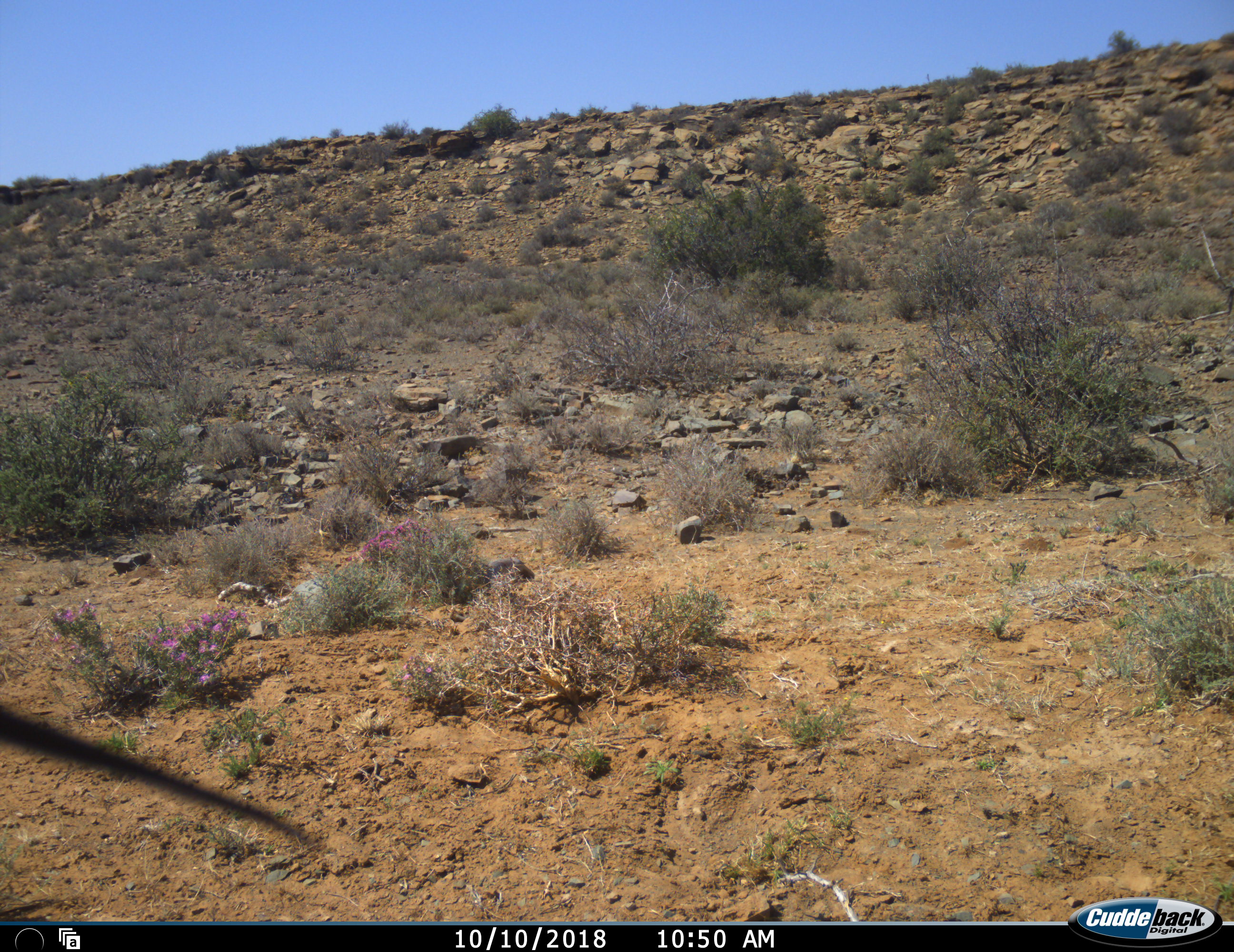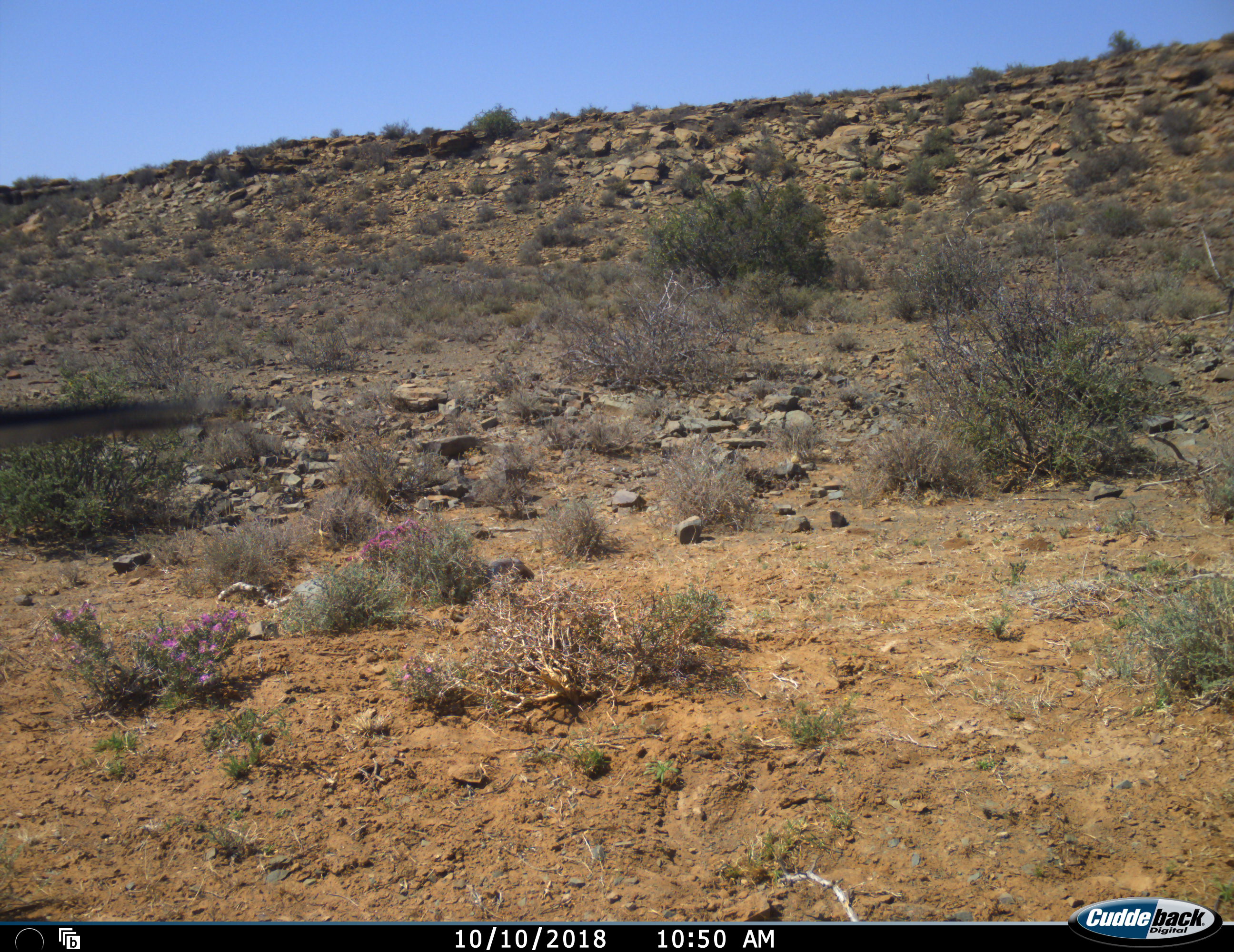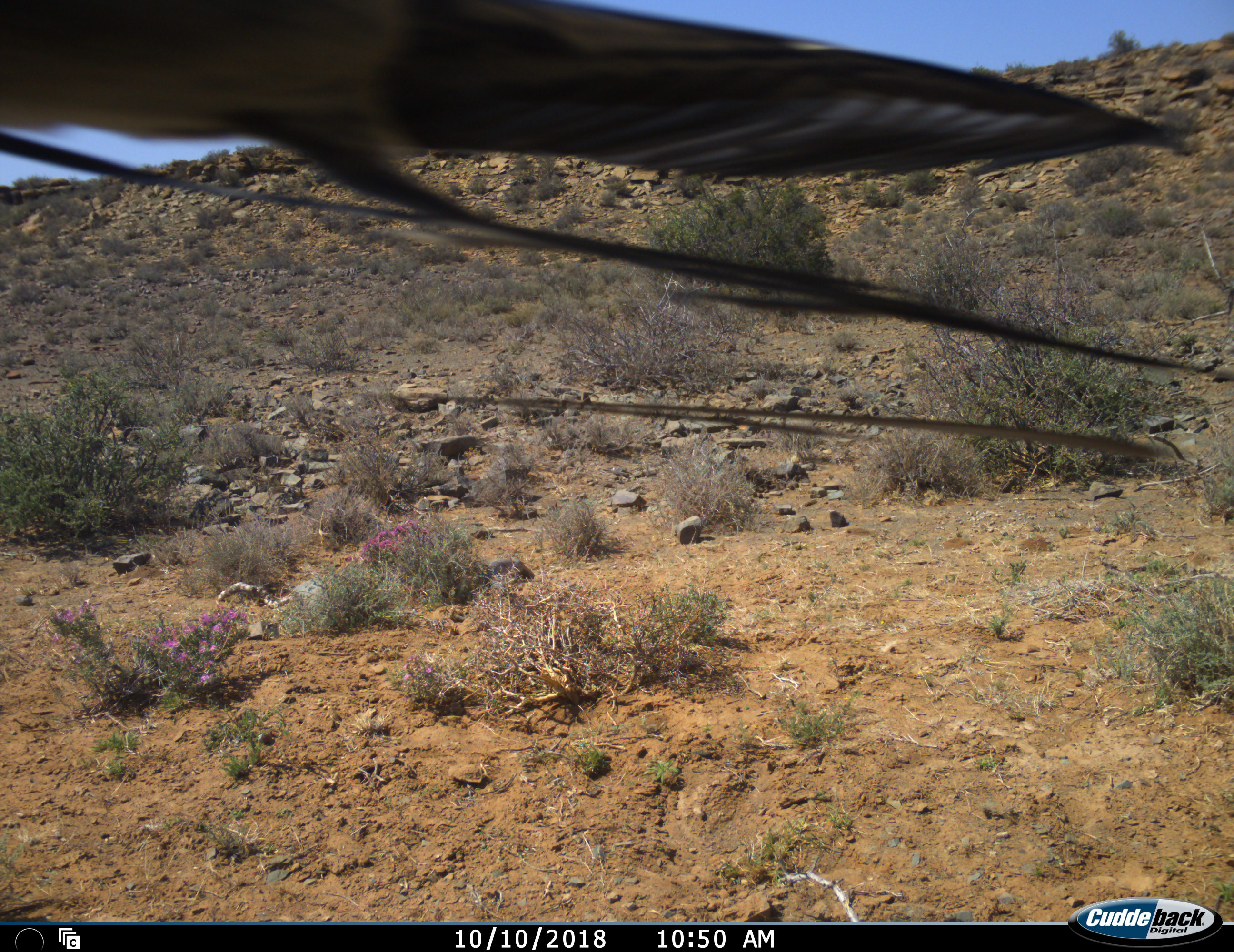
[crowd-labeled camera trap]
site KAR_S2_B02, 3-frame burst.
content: unidentified animal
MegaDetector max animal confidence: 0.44